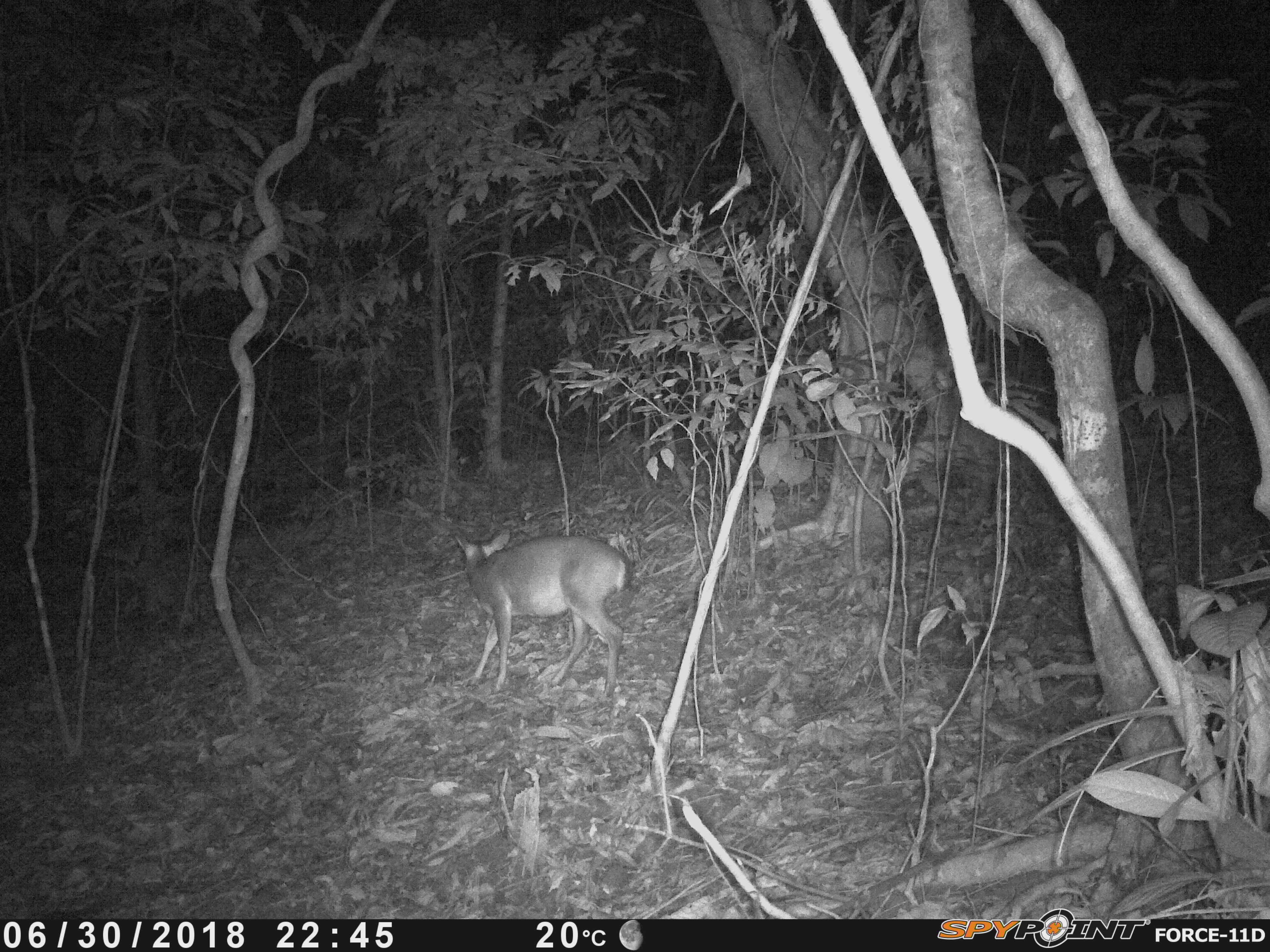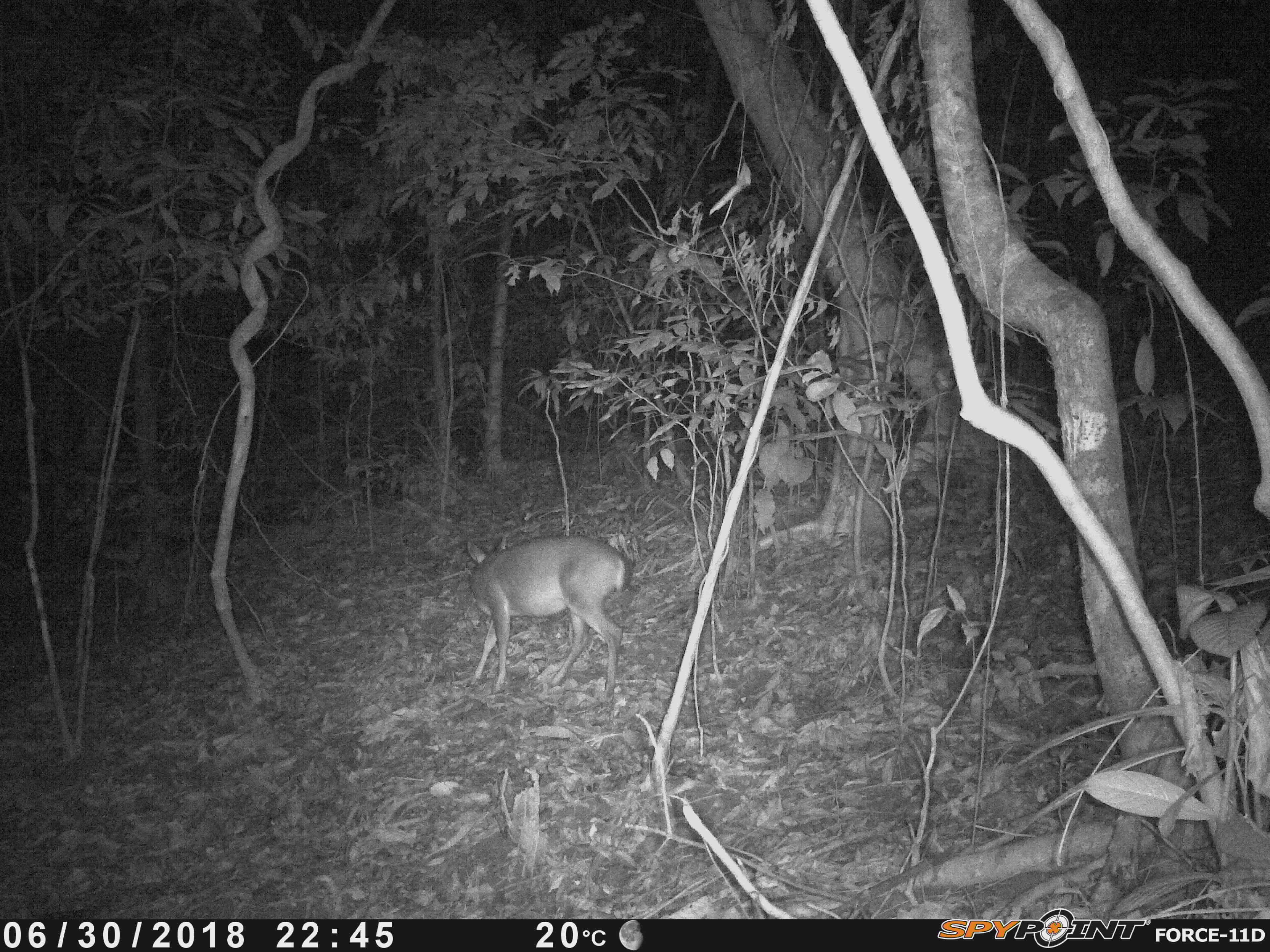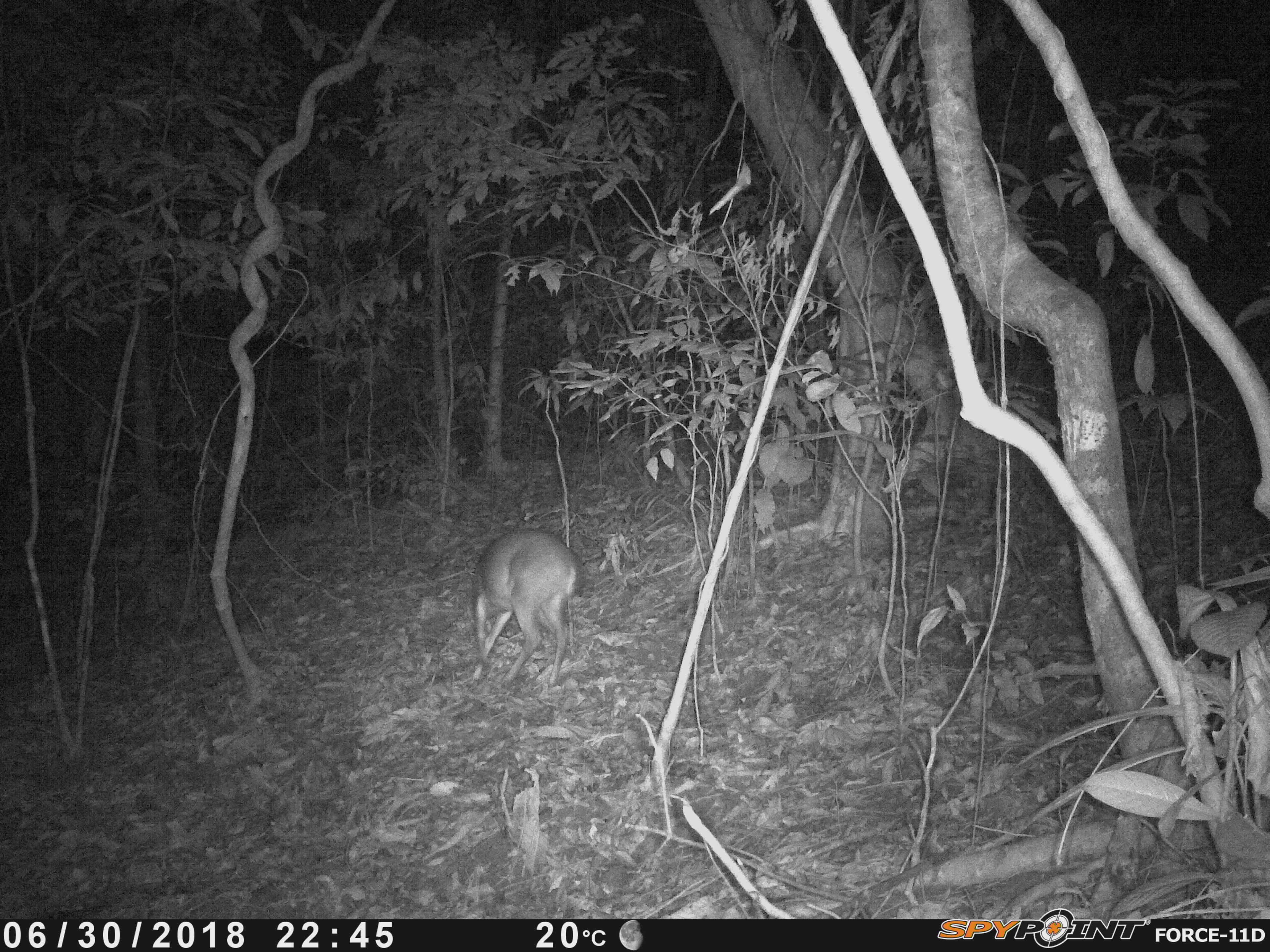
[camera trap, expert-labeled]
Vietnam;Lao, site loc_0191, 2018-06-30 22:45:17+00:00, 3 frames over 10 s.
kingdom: Animalia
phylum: Chordata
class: Mammalia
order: Artiodactyla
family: Cervidae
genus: Muntiacus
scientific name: Muntiacus vuquangensis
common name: large-antlered muntjac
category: large antlered muntjac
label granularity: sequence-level